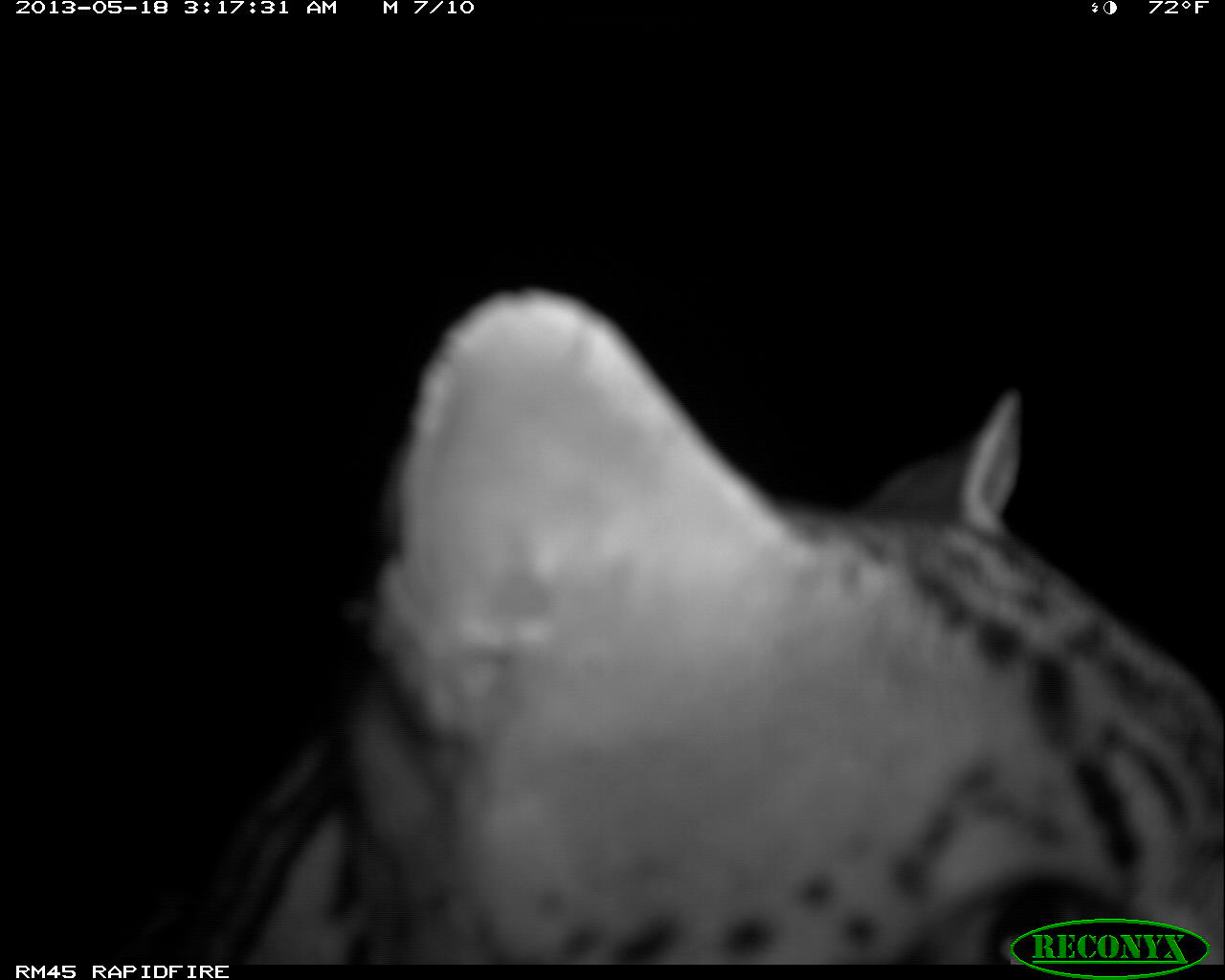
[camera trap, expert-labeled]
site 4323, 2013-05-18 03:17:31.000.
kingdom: Animalia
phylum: Chordata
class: Mammalia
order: Carnivora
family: Felidae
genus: Leopardus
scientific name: Leopardus pardalis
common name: ocelot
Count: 1.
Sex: male.